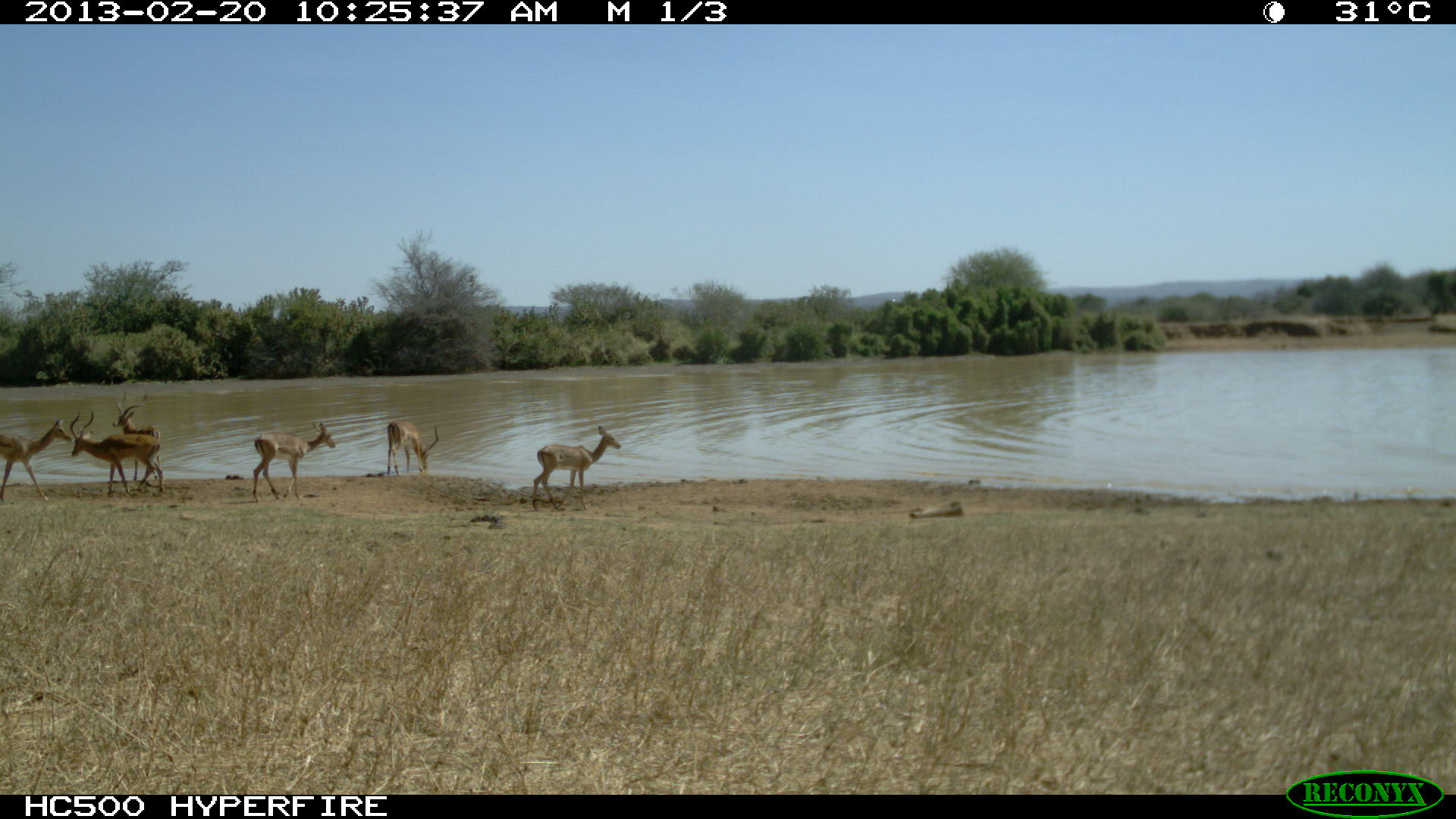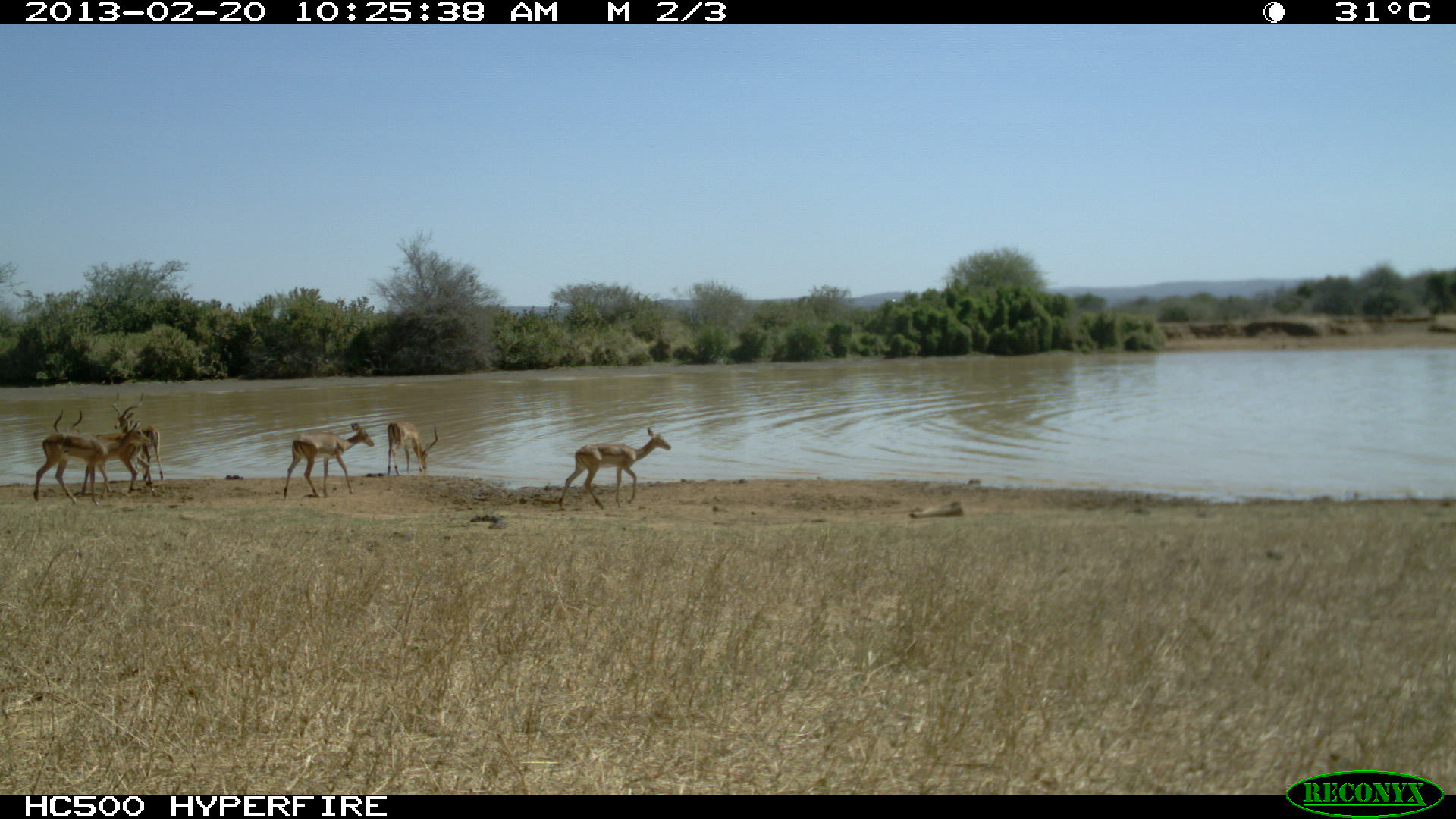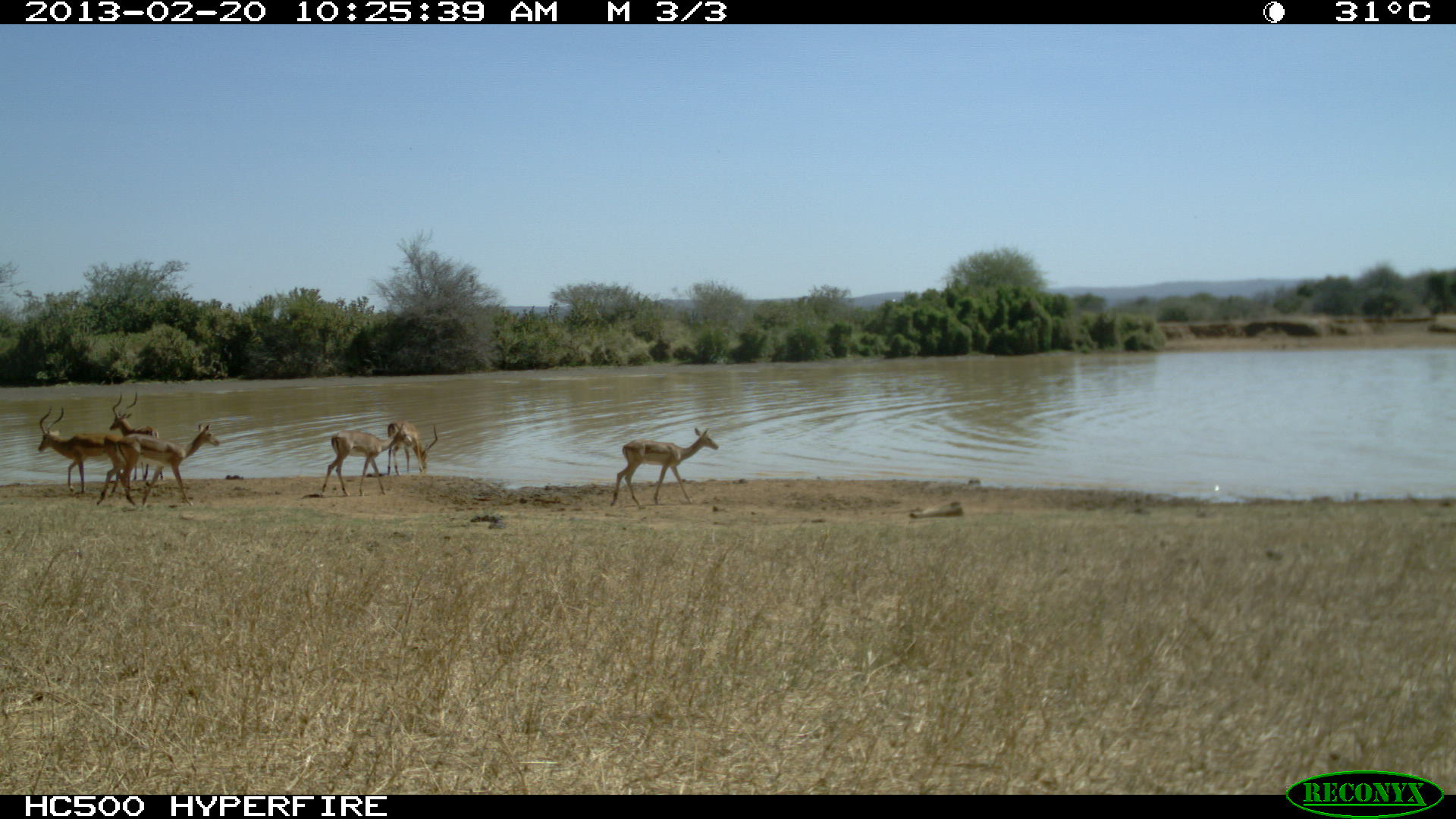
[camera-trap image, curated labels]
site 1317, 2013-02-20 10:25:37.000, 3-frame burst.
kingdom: Animalia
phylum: Chordata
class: Mammalia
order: Artiodactyla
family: Bovidae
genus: Aepyceros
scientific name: Aepyceros melampus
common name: impala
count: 6